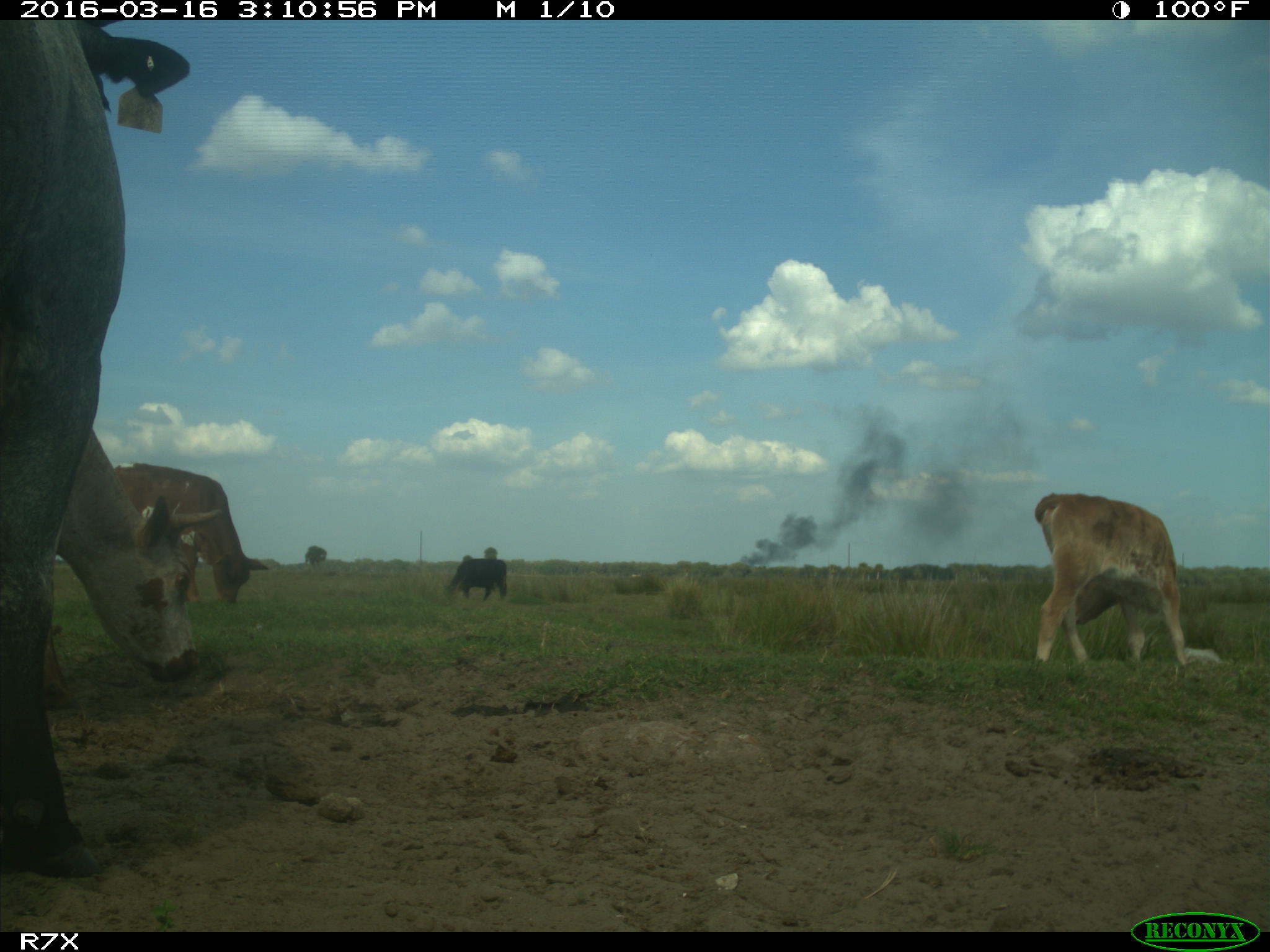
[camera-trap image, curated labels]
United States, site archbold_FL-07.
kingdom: Animalia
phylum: Chordata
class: Mammalia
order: Artiodactyla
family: Bovidae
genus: Bos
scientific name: Bos taurus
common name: domestic cow